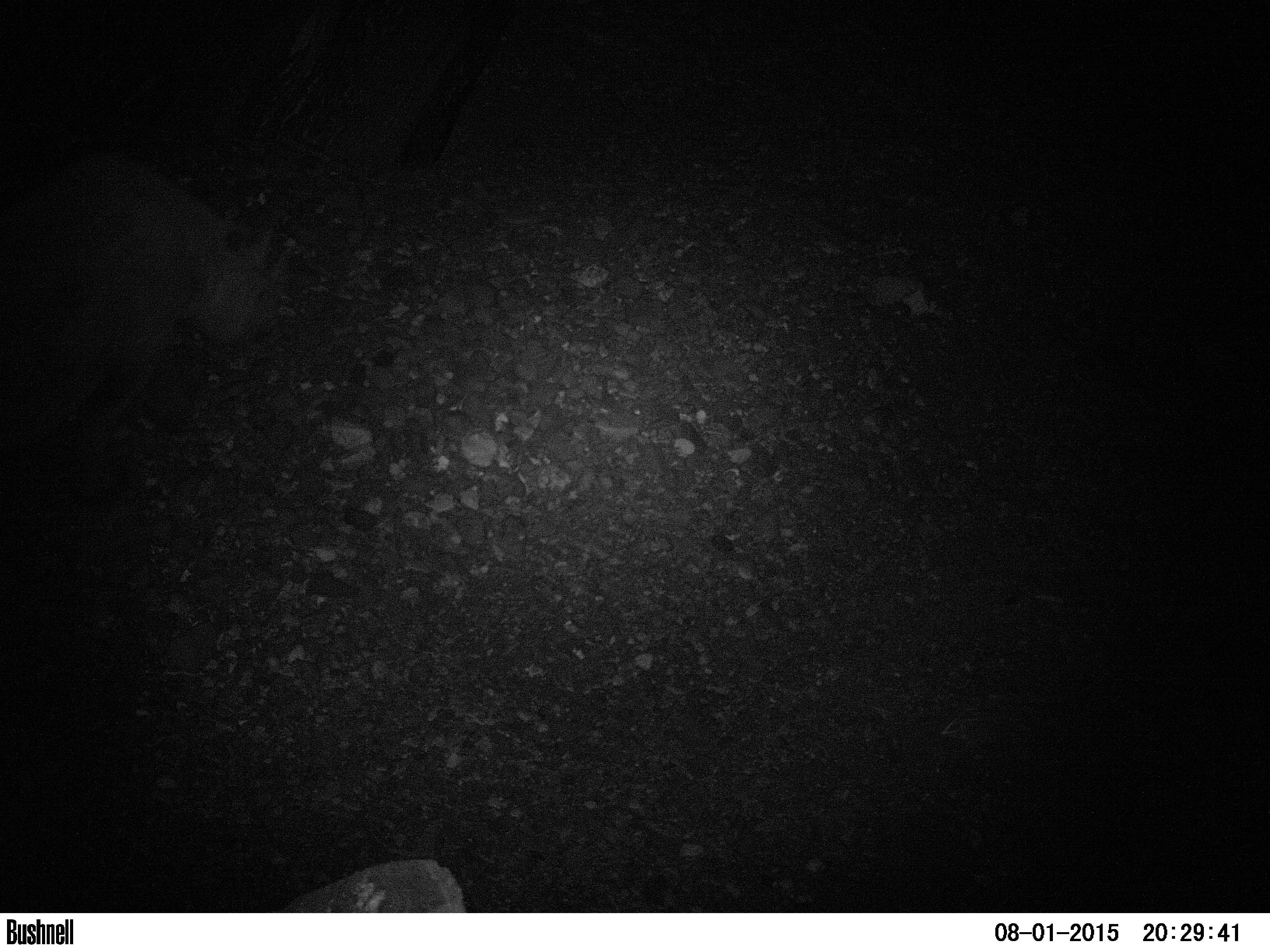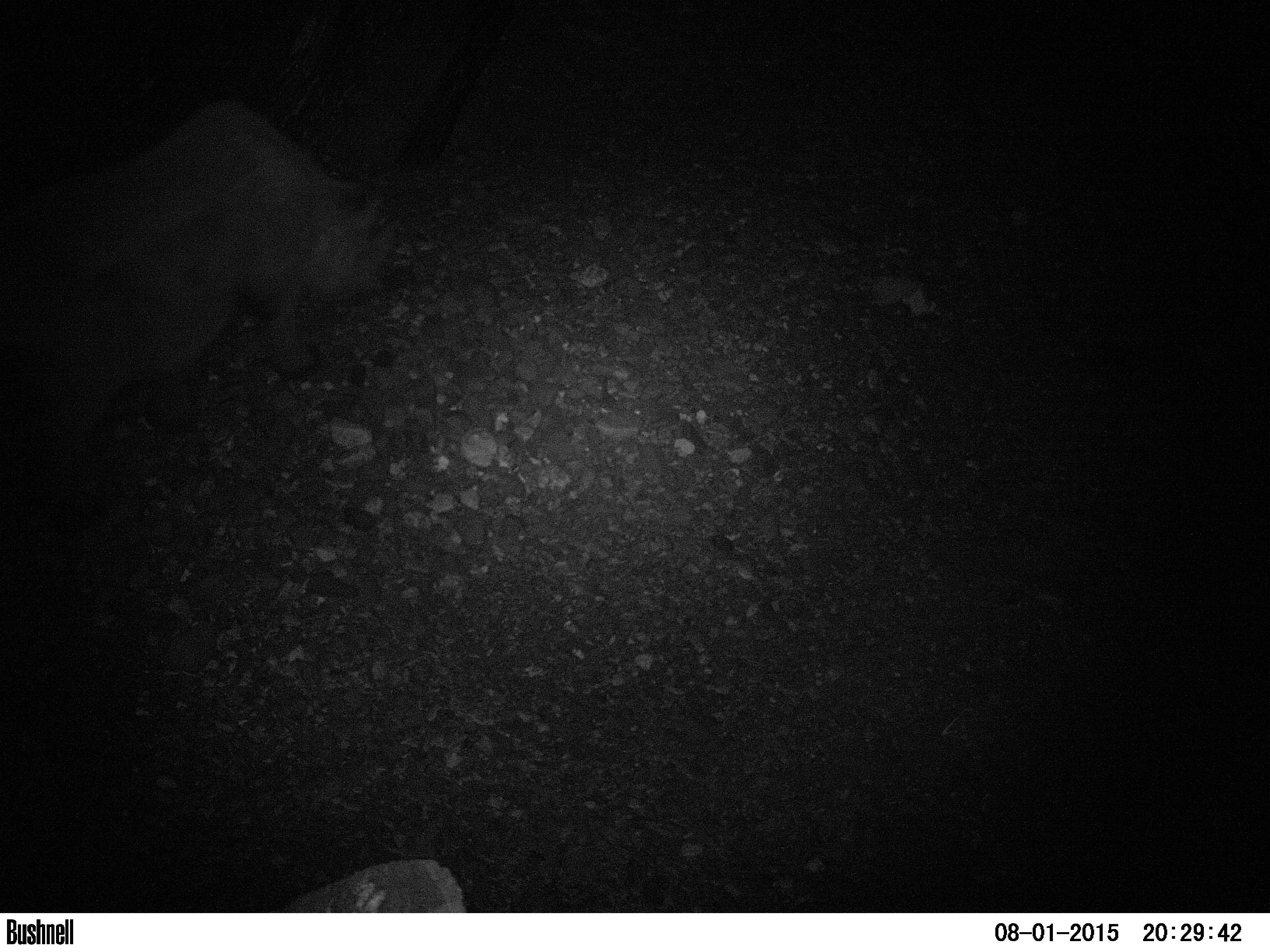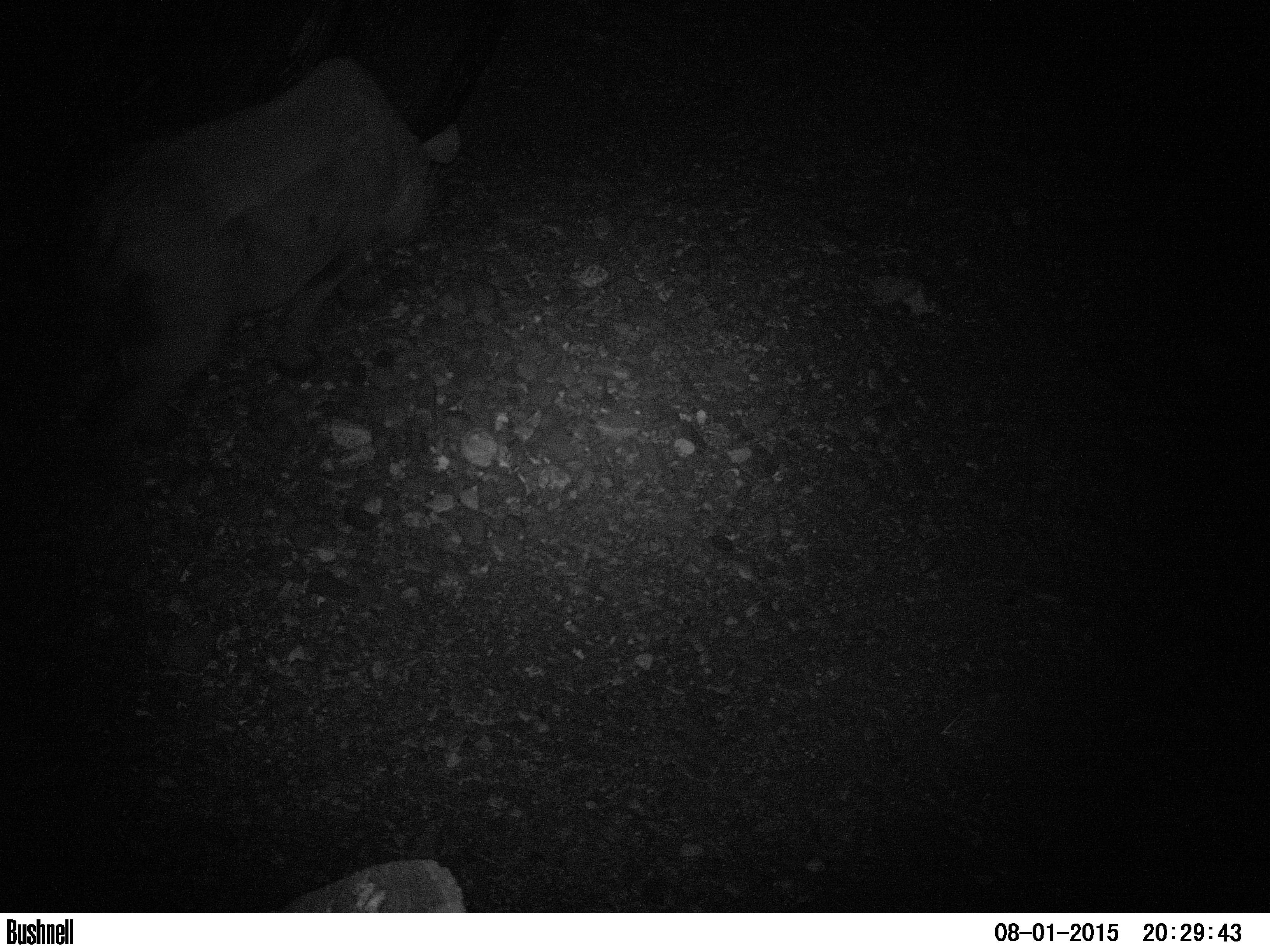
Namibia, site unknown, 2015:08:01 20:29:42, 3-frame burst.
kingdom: Animalia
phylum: Chordata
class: Mammalia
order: Perissodactyla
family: Rhinocerotidae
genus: Diceros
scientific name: Diceros bicornis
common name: black rhinoceros